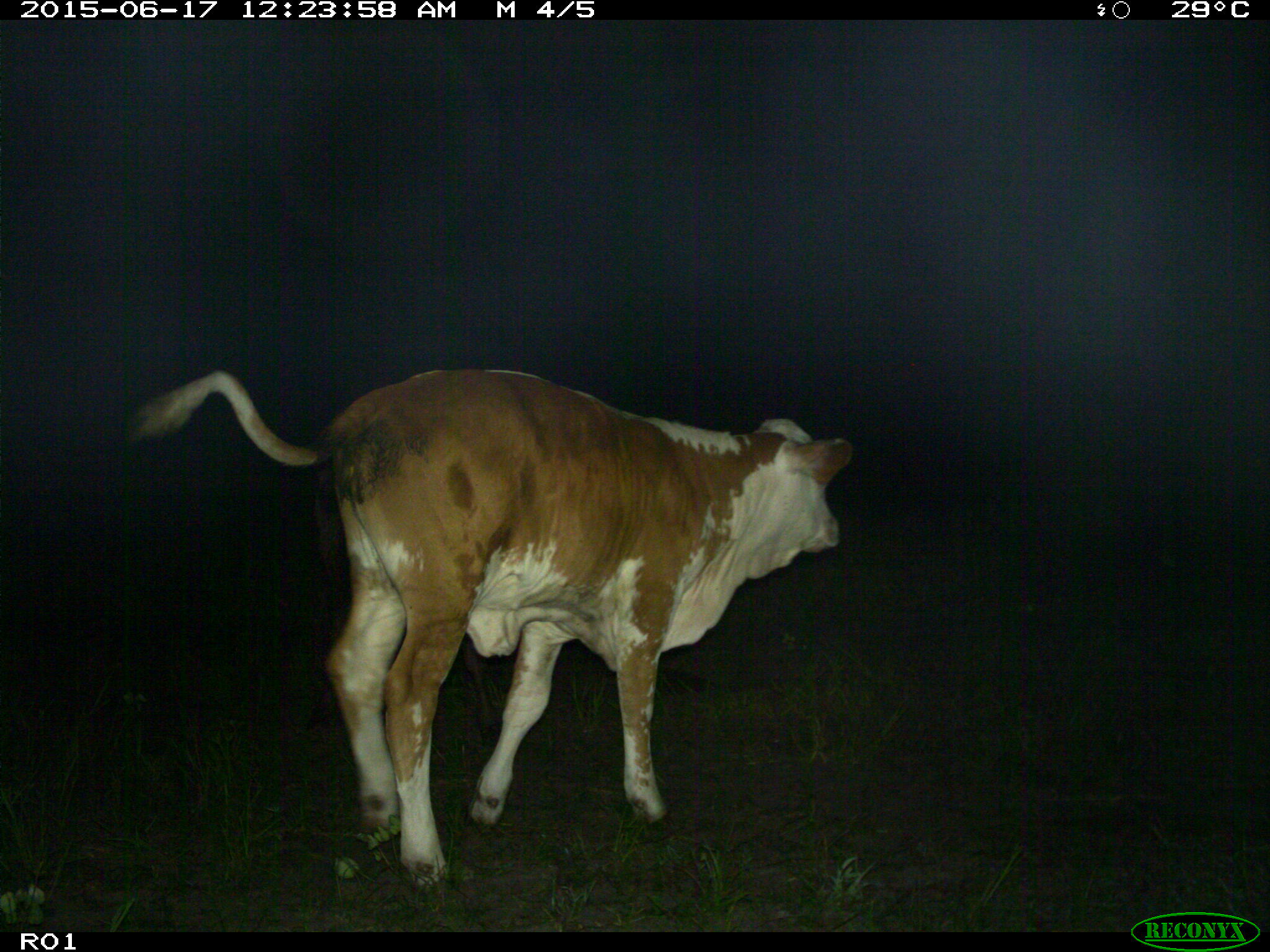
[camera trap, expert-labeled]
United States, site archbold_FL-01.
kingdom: Animalia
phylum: Chordata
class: Mammalia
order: Artiodactyla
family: Bovidae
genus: Bos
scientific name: Bos taurus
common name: domestic cow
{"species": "Bos taurus (domestic cow)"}